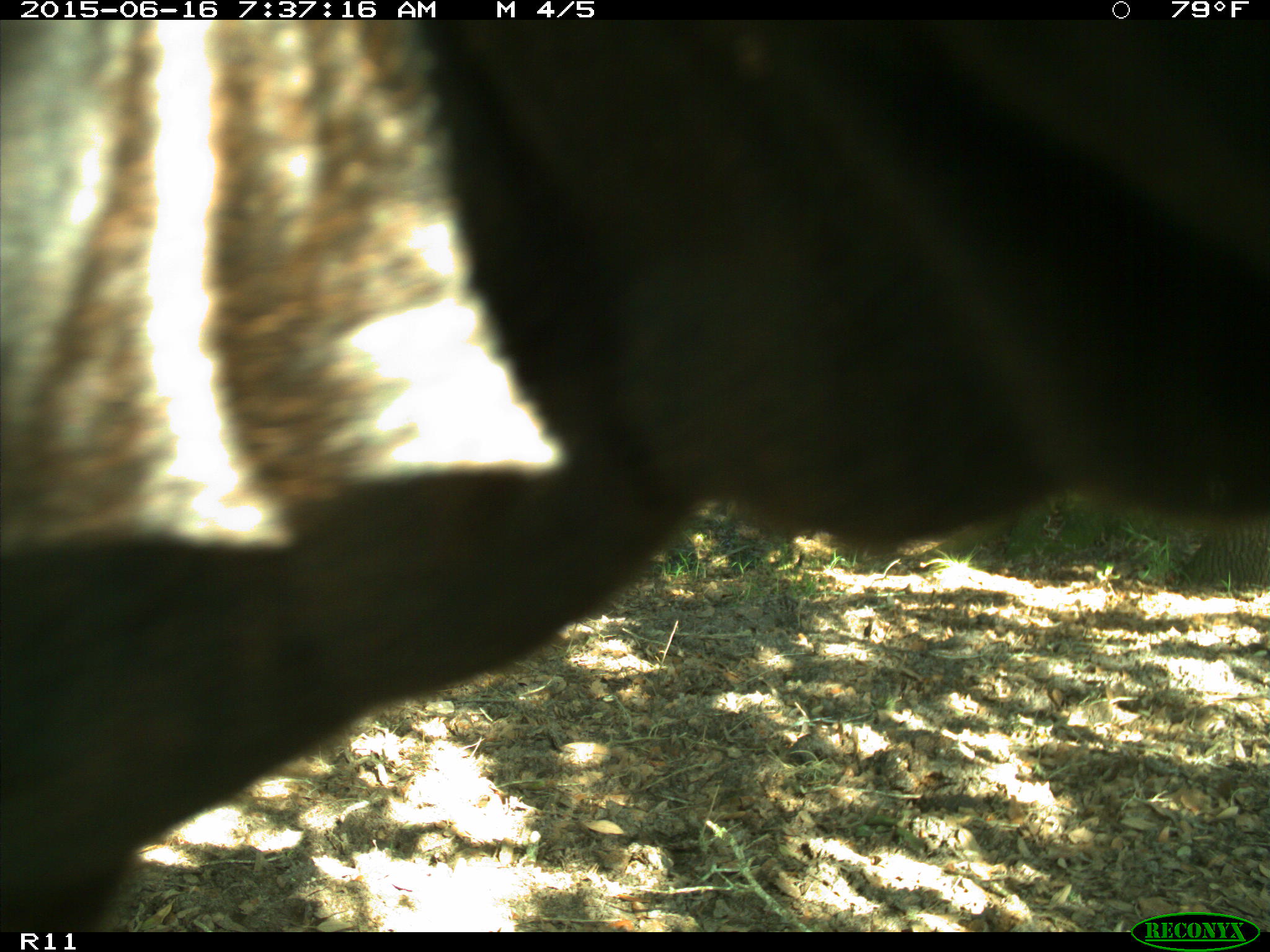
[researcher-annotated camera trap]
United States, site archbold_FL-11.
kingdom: Animalia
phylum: Chordata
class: Mammalia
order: Artiodactyla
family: Bovidae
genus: Bos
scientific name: Bos taurus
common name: domestic cow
Bos taurus (domestic cow).